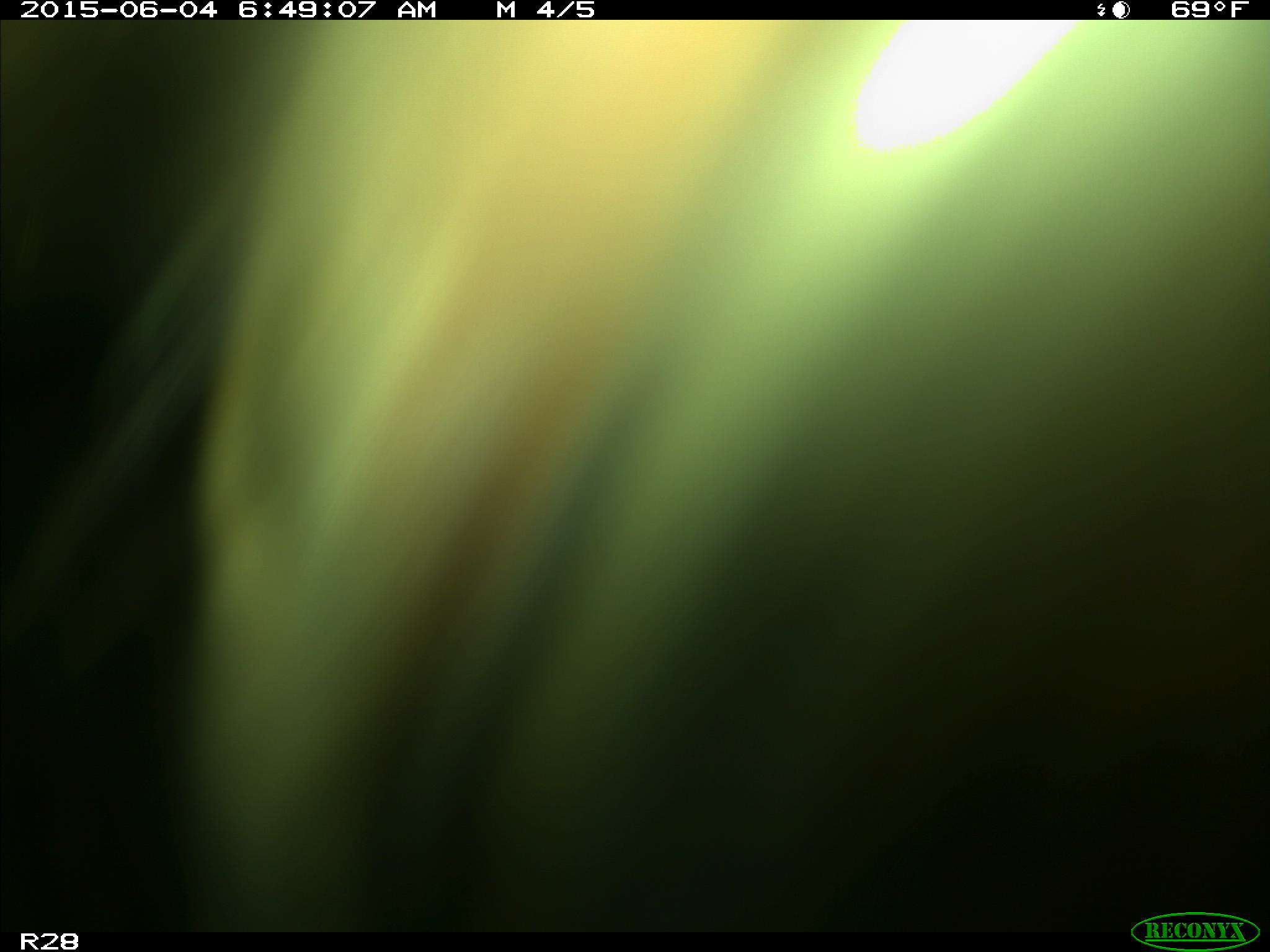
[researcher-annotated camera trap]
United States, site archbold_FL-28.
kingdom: Animalia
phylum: Chordata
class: Mammalia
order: Artiodactyla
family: Bovidae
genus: Bos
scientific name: Bos taurus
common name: domestic cow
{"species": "Bos taurus (domestic cow)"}